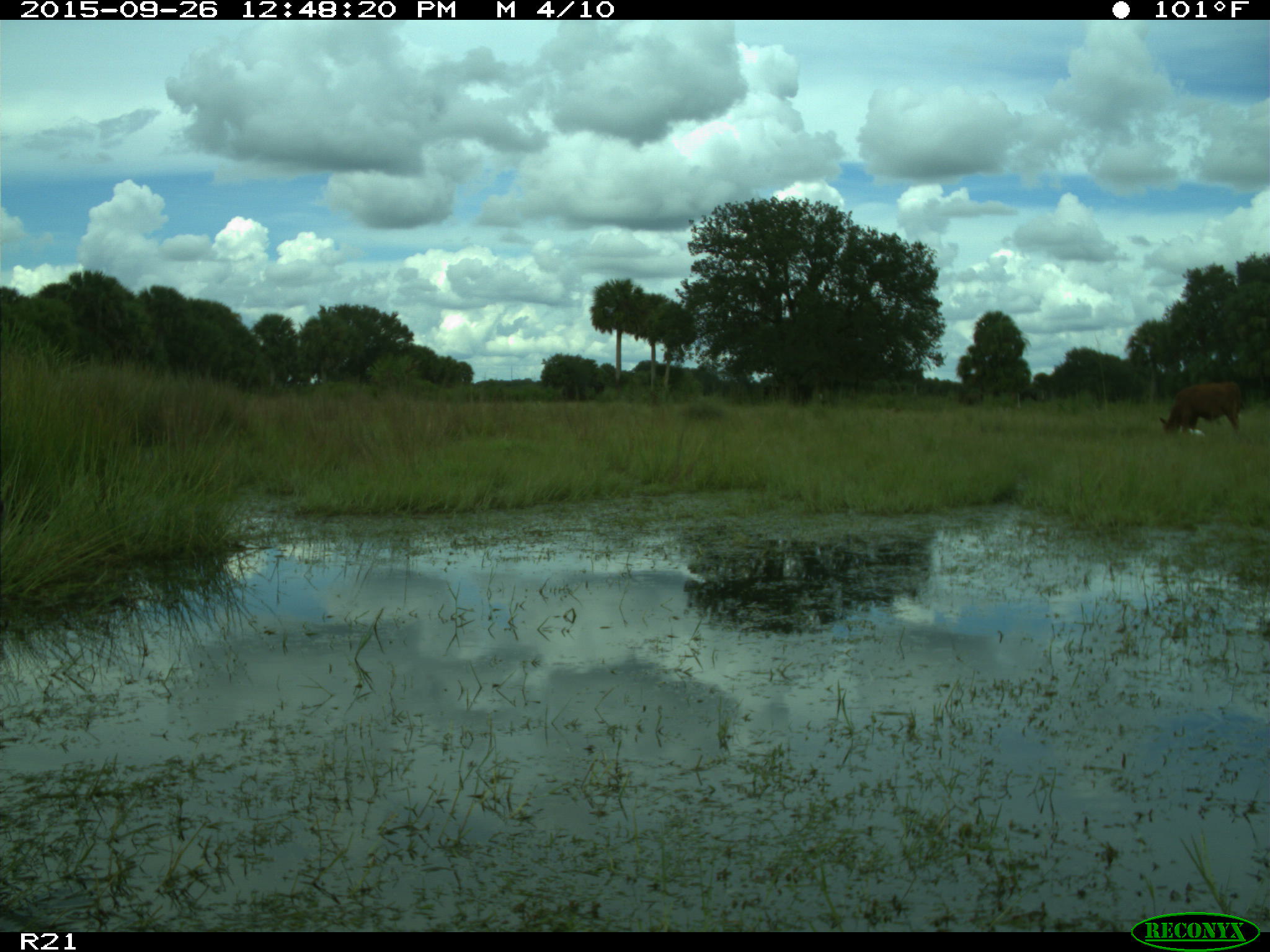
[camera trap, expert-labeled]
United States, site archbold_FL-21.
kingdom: Animalia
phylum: Chordata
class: Mammalia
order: Artiodactyla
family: Bovidae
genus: Bos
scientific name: Bos taurus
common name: domestic cow